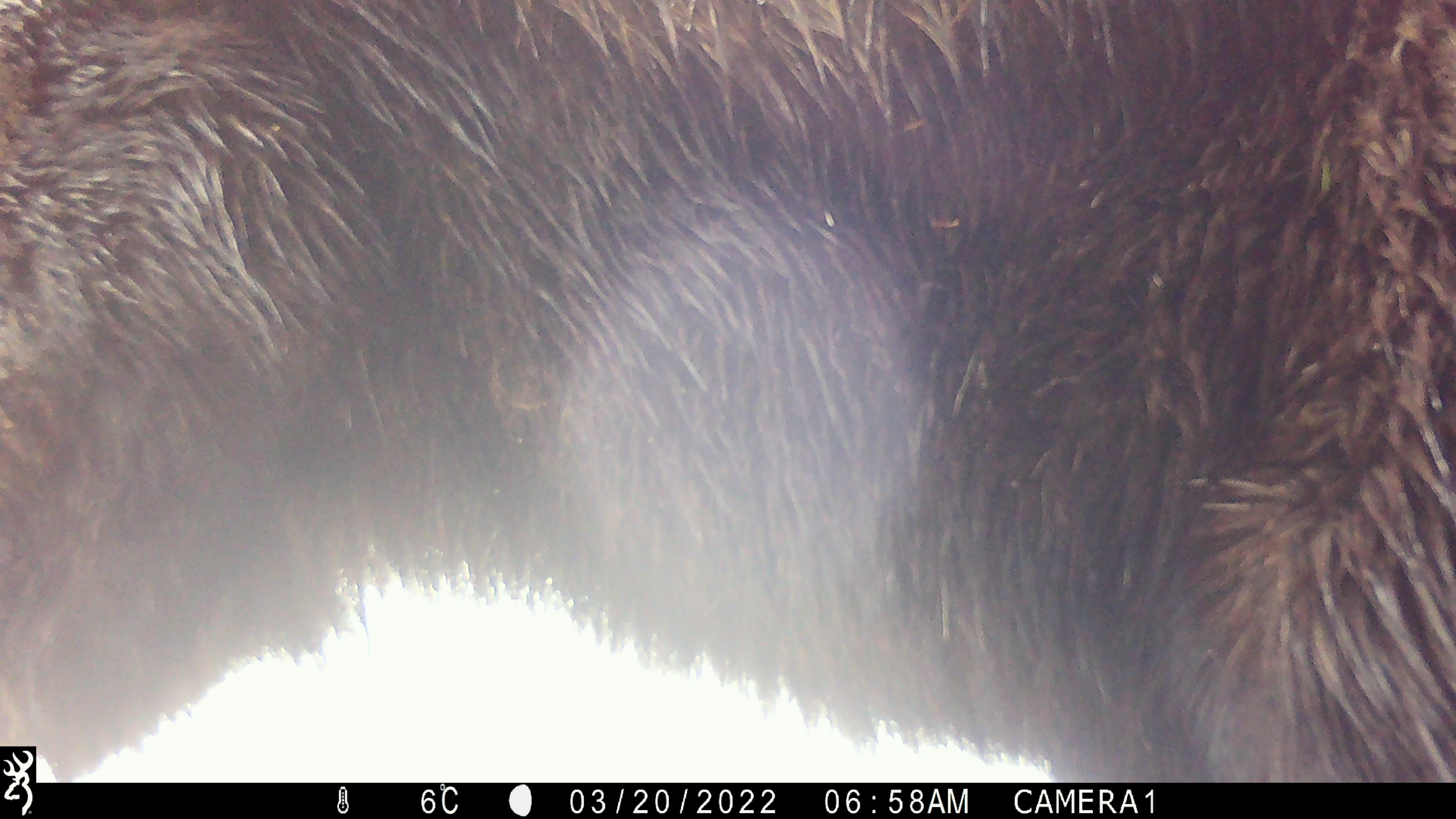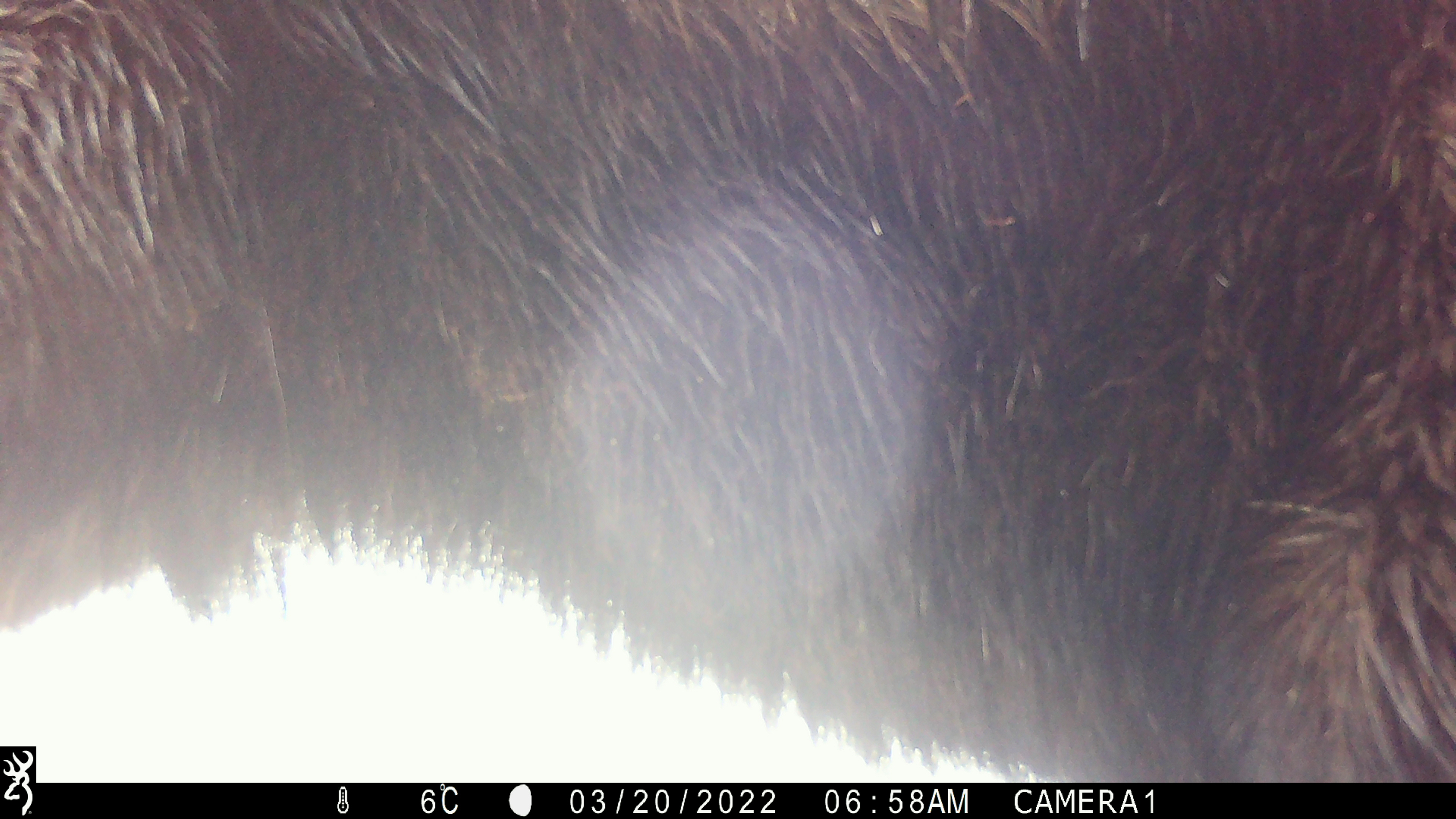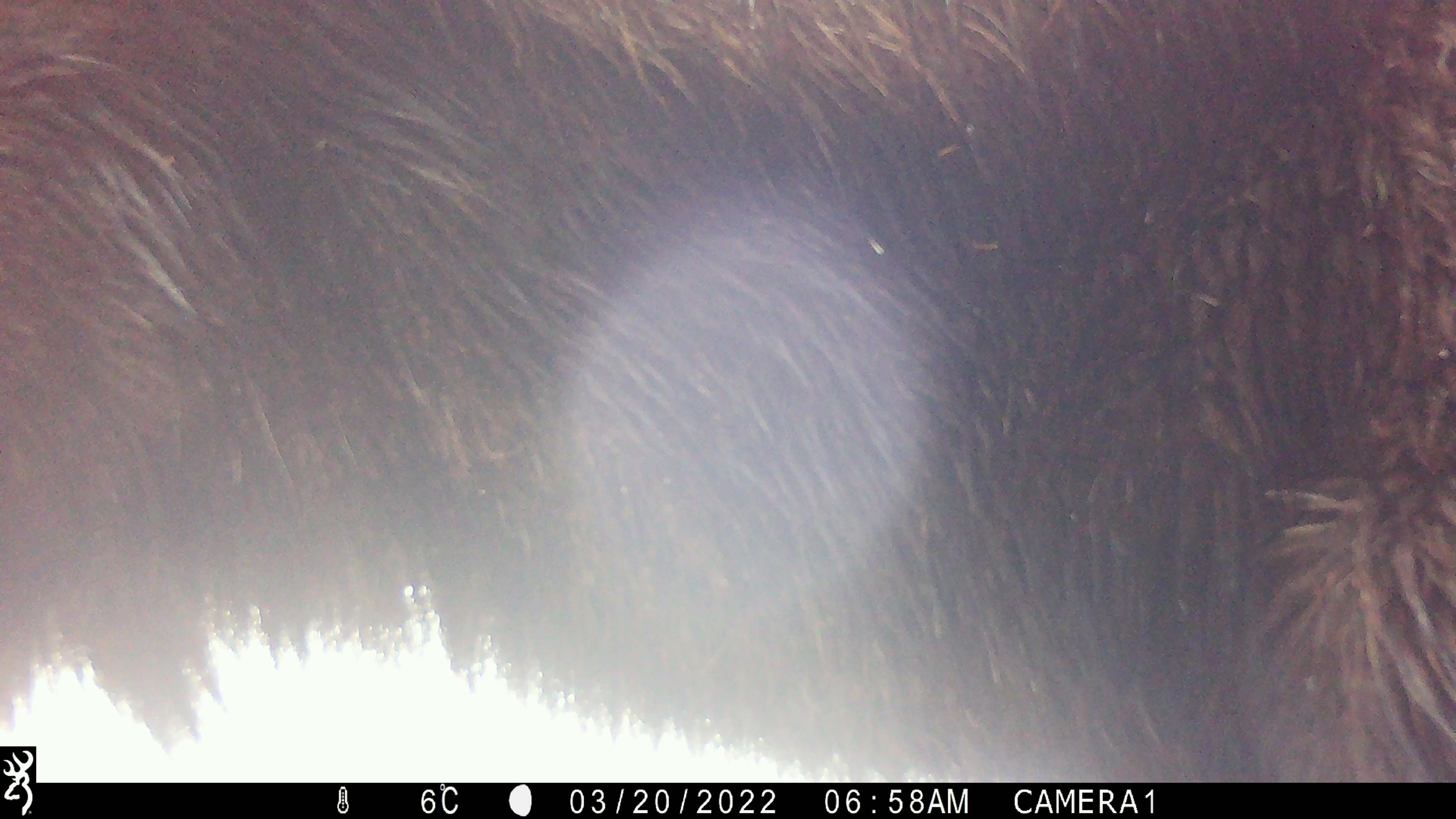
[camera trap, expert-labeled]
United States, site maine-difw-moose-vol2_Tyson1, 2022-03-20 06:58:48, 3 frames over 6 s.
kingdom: Animalia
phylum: Chordata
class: Mammalia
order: Artiodactyla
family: Cervidae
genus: Alces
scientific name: Alces alces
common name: moose